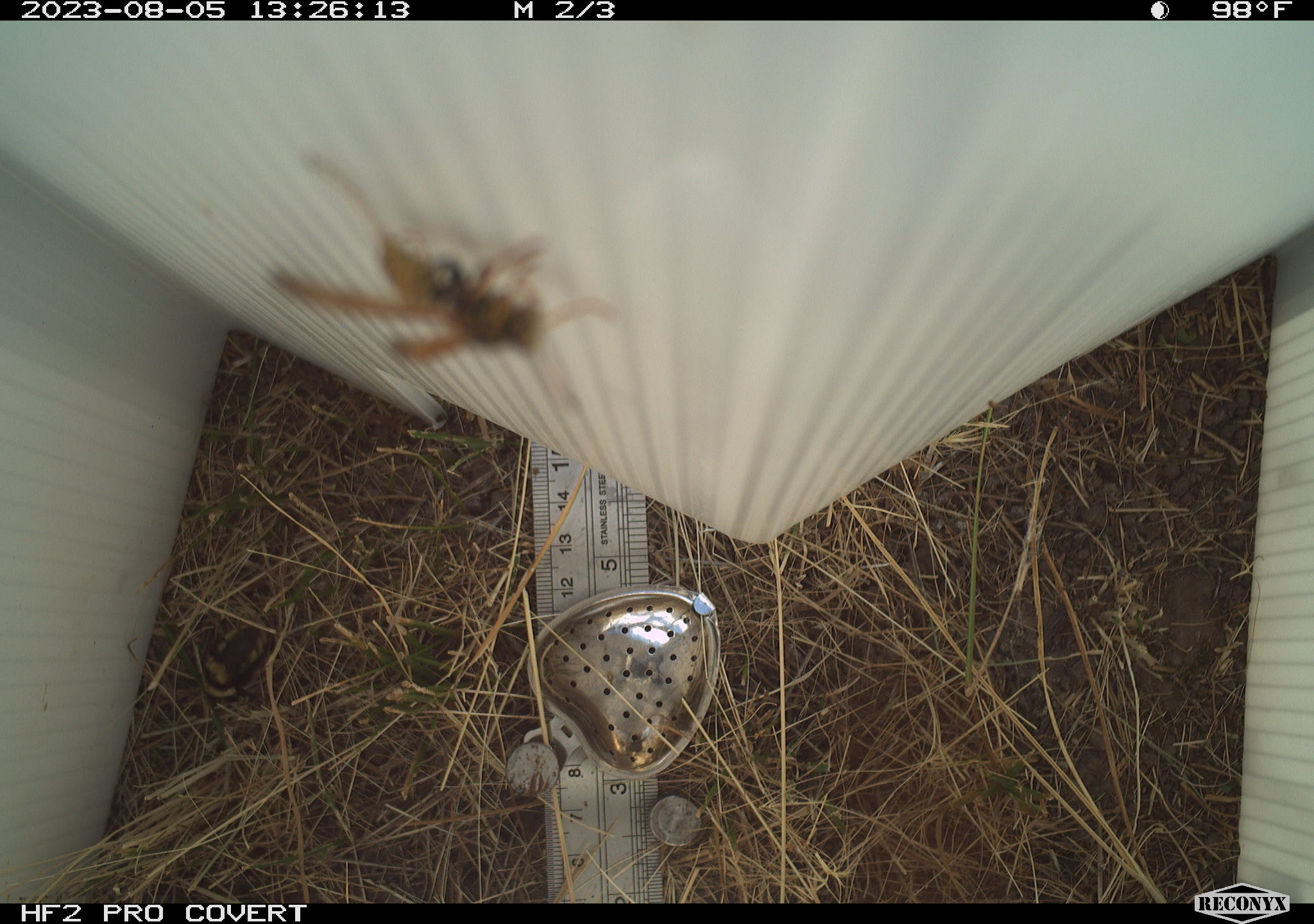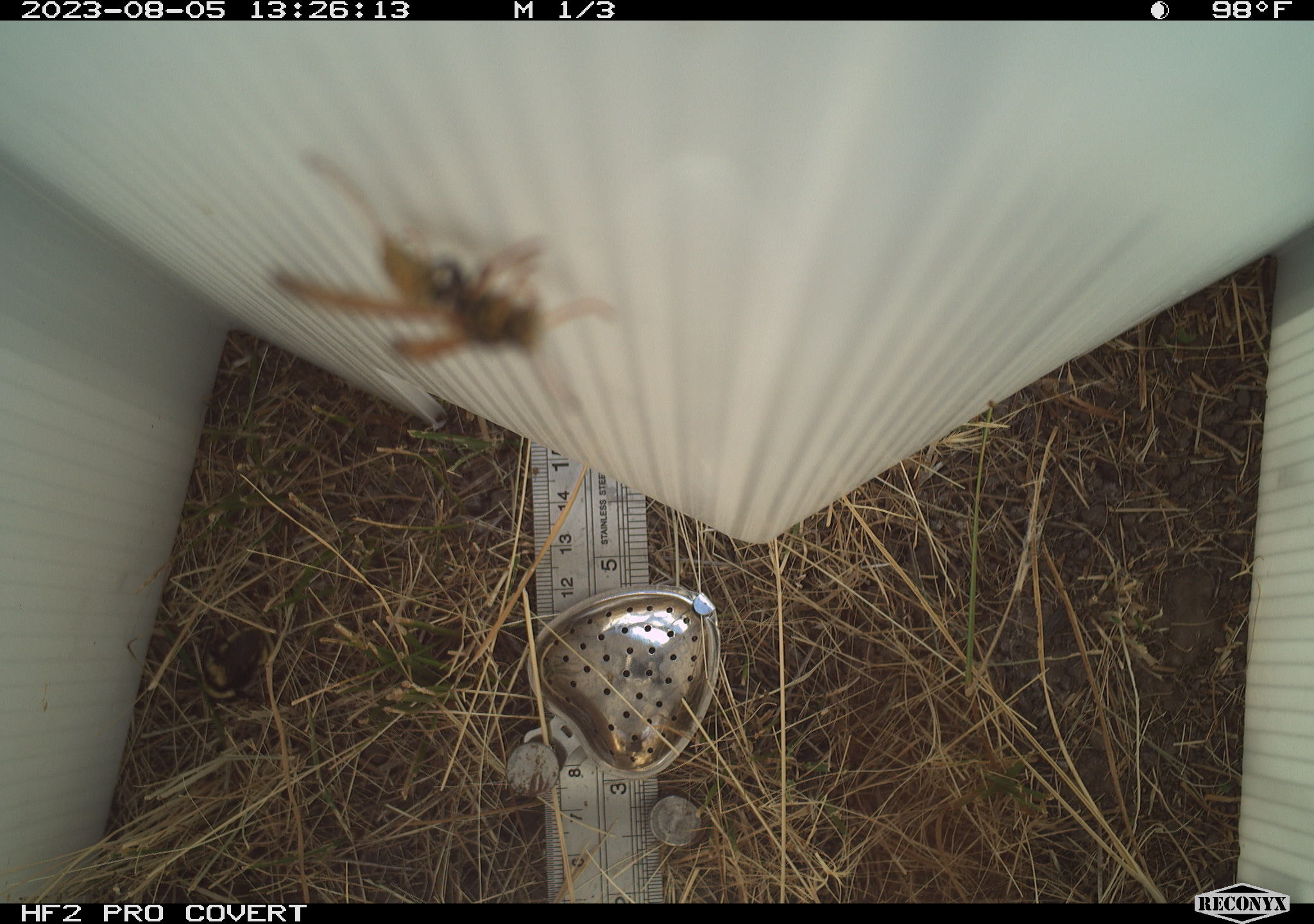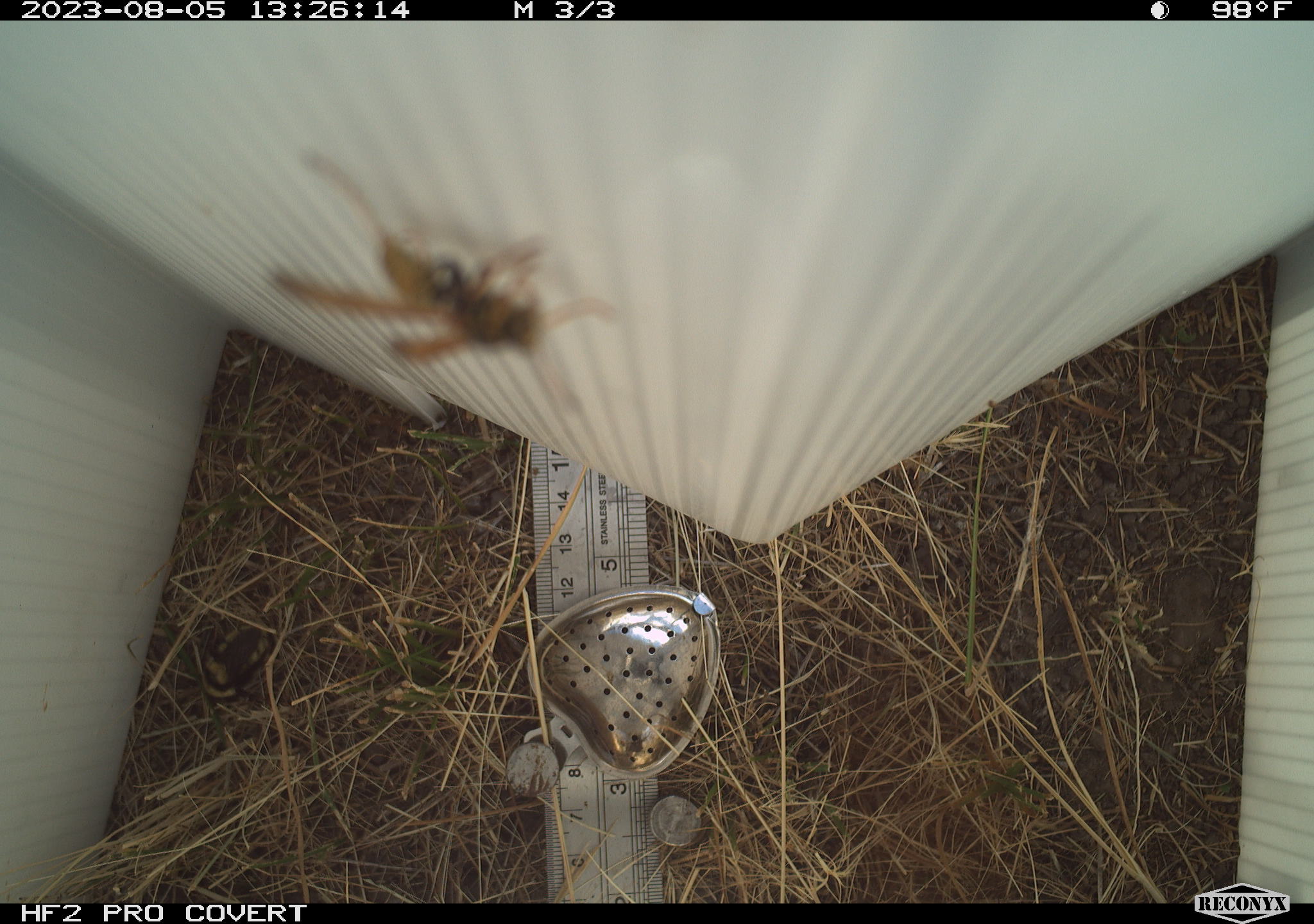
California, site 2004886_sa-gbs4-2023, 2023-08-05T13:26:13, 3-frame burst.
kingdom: Animalia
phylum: Arthropoda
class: Insecta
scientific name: Insecta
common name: insect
Insect (Insecta).